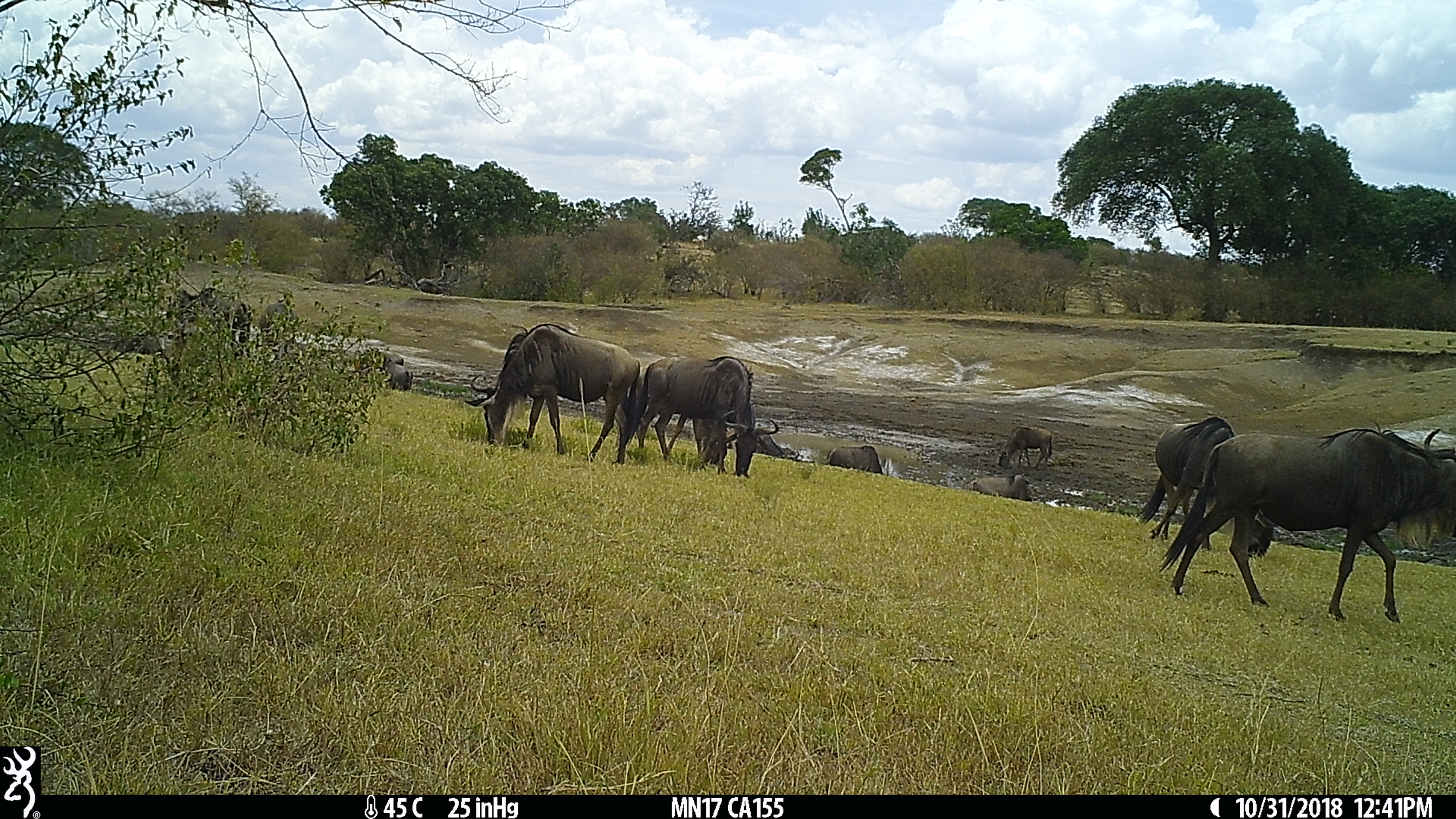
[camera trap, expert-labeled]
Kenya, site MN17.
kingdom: Animalia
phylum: Chordata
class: Mammalia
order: Artiodactyla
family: Bovidae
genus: Connochaetes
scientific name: Connochaetes taurinus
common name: blue wildebeest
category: wildebeest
Wildebeest (blue wildebeest) (Connochaetes taurinus).